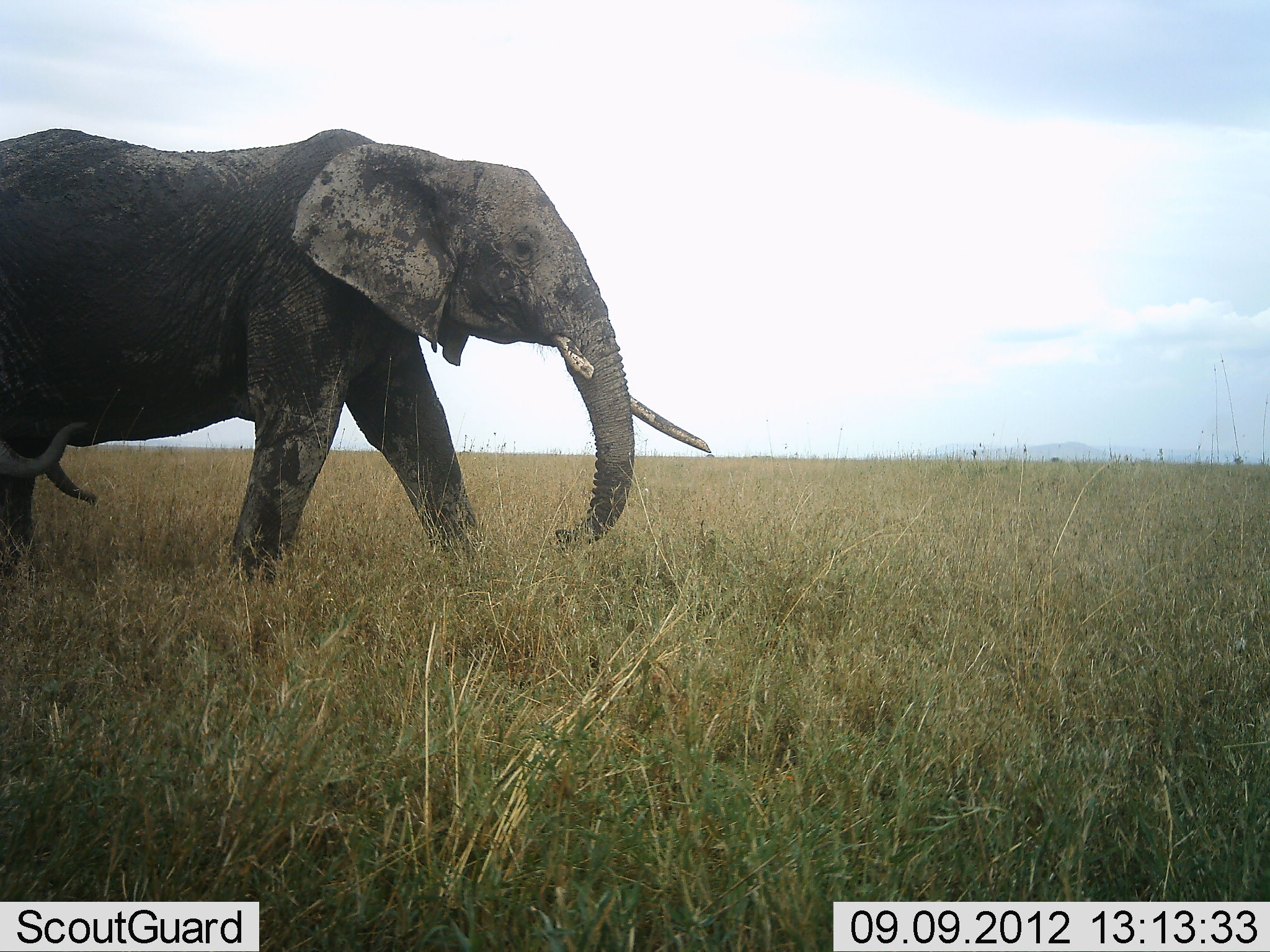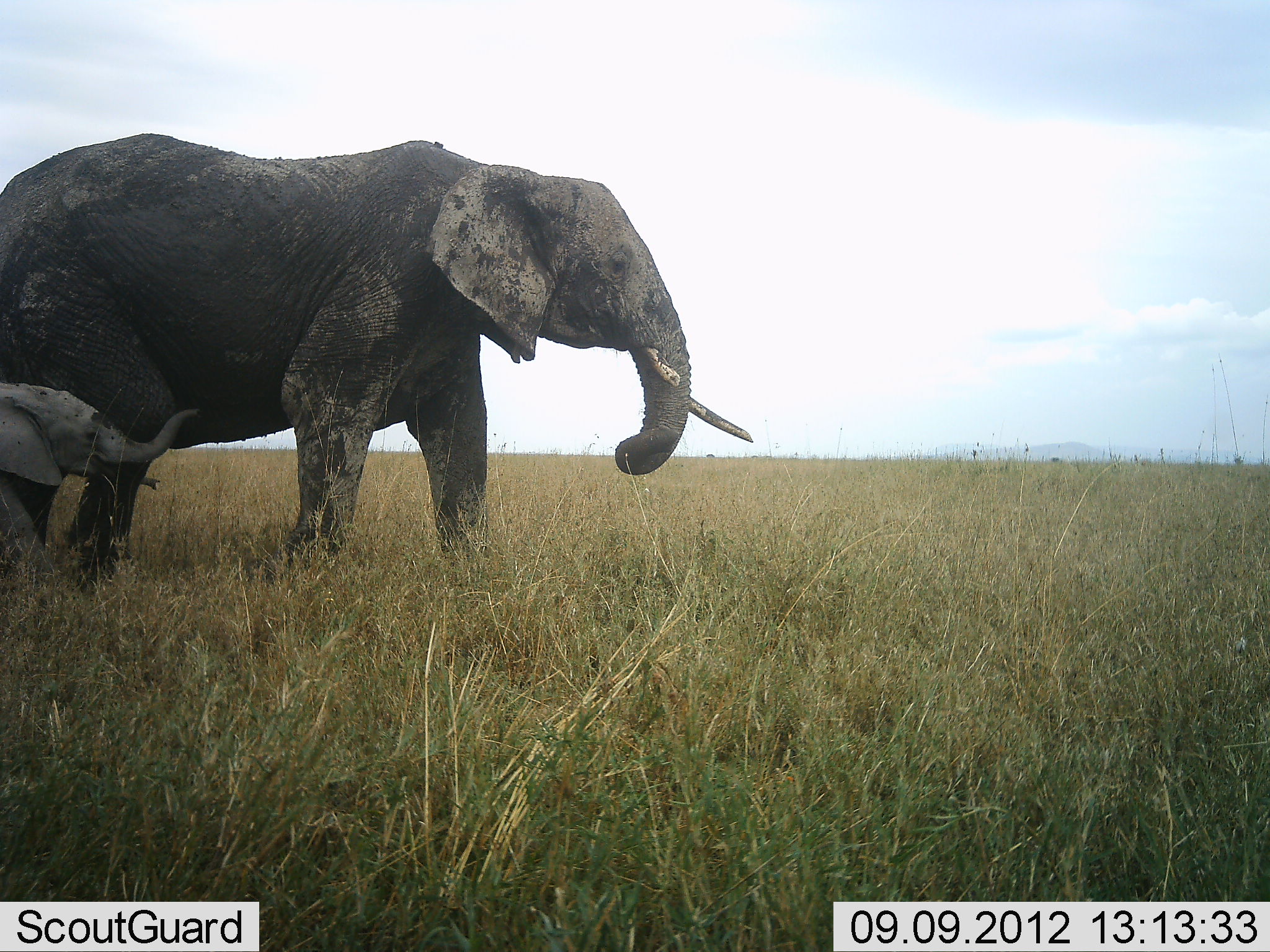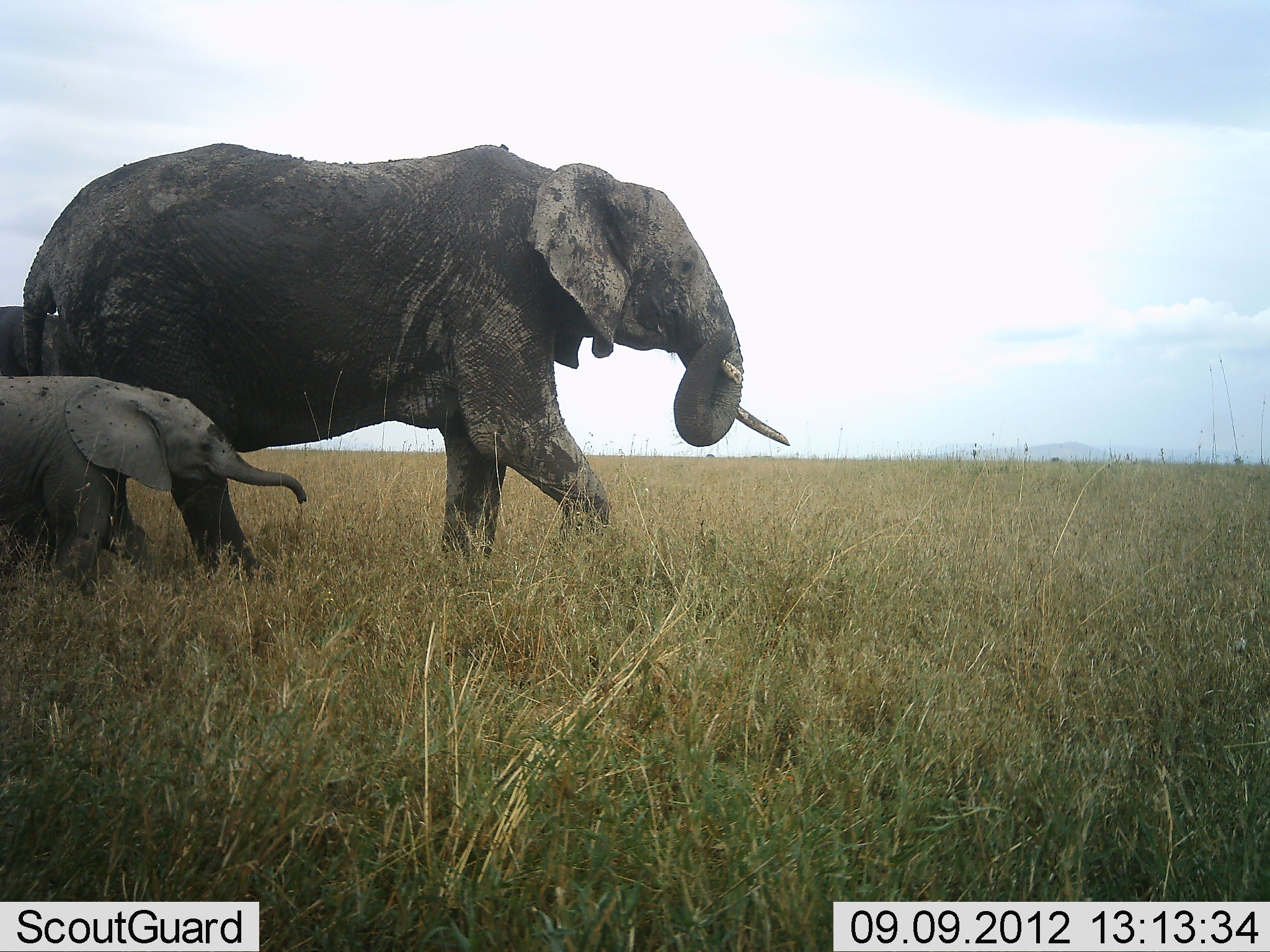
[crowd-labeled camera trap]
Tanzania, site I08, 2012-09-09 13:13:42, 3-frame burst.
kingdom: Animalia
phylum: Chordata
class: Mammalia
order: Proboscidea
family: Elephantidae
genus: Loxodonta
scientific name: Loxodonta africana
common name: african bush elephant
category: elephant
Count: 3.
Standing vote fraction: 8%.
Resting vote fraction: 0%.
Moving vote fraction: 92%.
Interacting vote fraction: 8%.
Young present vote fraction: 92%.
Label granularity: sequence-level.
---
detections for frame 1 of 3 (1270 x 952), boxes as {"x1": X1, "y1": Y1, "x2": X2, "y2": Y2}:
animal: {"x1": 0, "y1": 128, "x2": 712, "y2": 583}; {"x1": 2, "y1": 417, "x2": 90, "y2": 579}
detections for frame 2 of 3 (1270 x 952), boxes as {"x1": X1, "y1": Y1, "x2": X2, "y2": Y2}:
animal: {"x1": 2, "y1": 132, "x2": 758, "y2": 589}; {"x1": 0, "y1": 378, "x2": 196, "y2": 585}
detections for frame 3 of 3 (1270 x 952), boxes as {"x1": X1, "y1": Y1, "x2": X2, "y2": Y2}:
animal: {"x1": 16, "y1": 142, "x2": 792, "y2": 559}; {"x1": 0, "y1": 373, "x2": 309, "y2": 597}